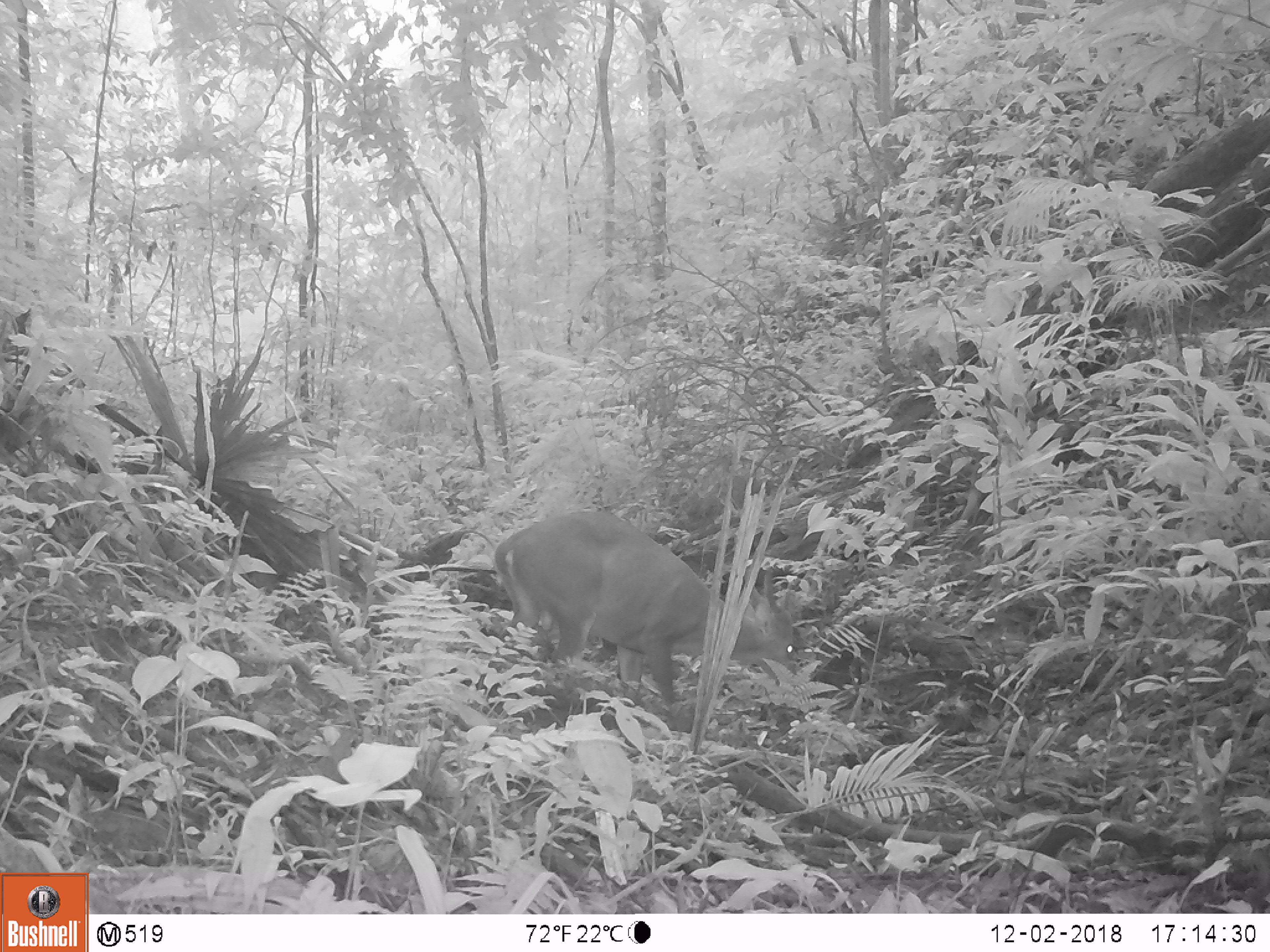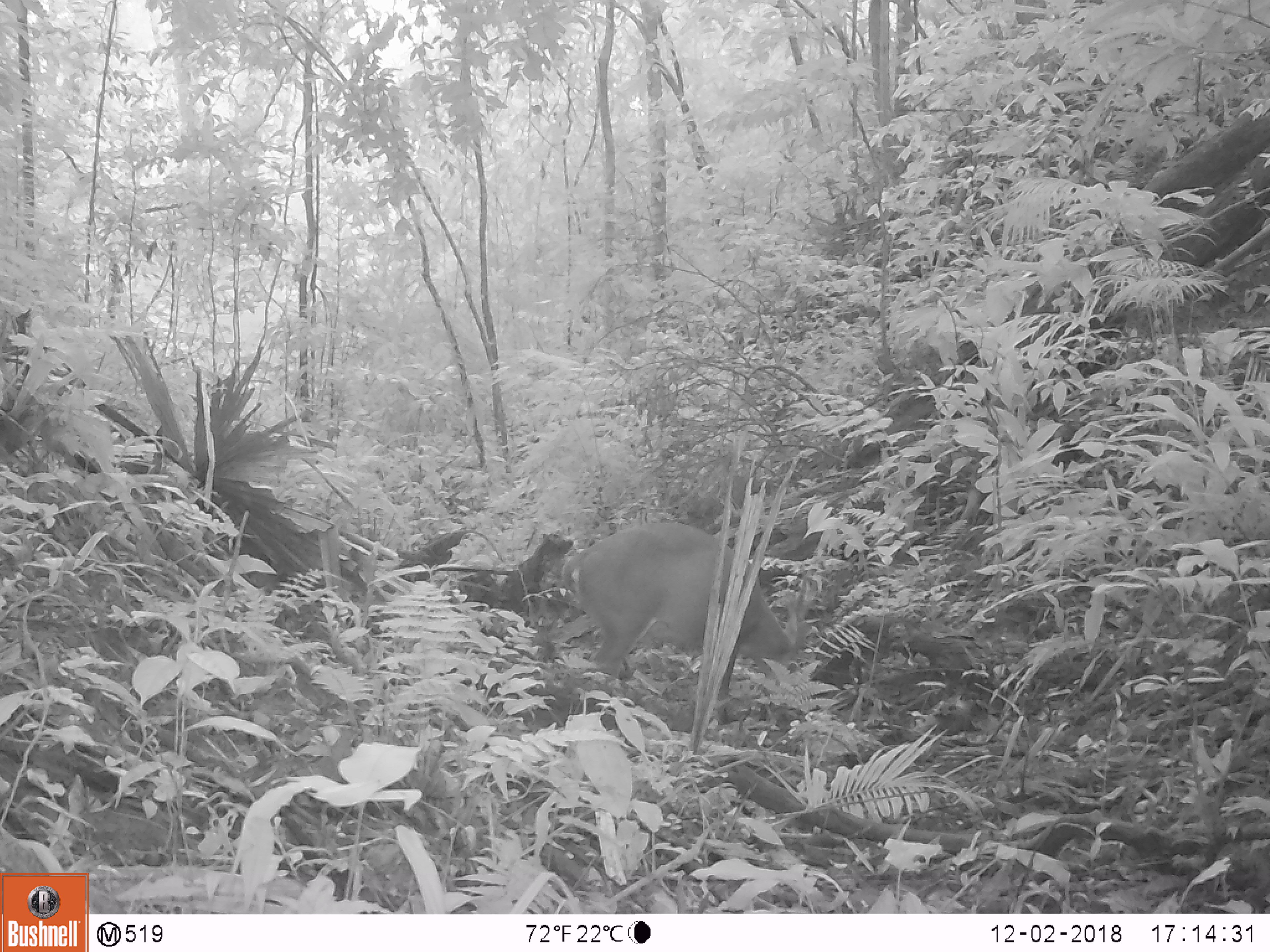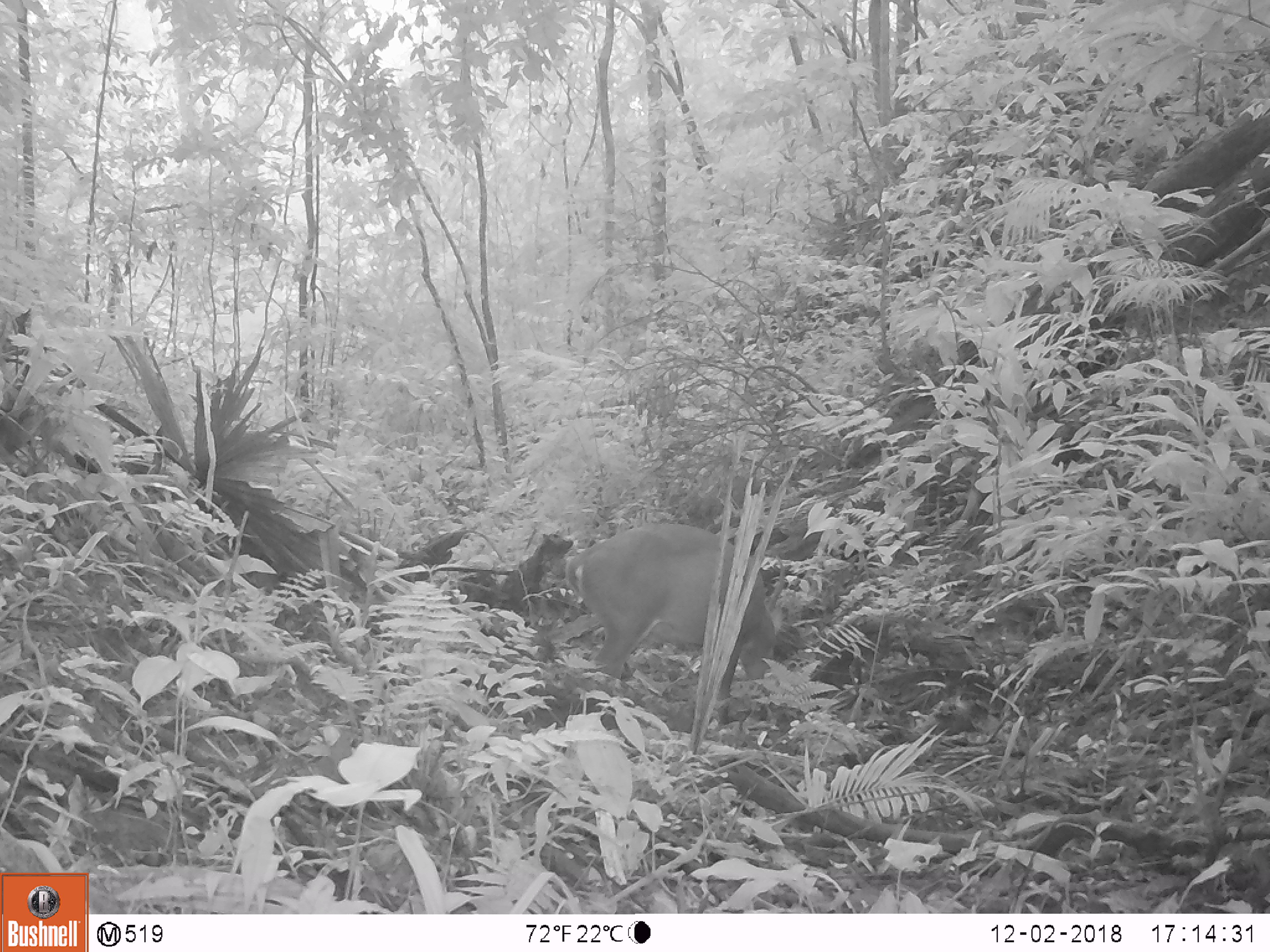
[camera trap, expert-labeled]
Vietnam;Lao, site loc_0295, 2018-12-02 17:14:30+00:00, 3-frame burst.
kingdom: Animalia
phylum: Chordata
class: Mammalia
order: Artiodactyla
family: Cervidae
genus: Muntiacus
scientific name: Muntiacus vuquangensis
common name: large-antlered muntjac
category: large antlered muntjac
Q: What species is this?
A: Large antlered muntjac (large-antlered muntjac) (Muntiacus vuquangensis).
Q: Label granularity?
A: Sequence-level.